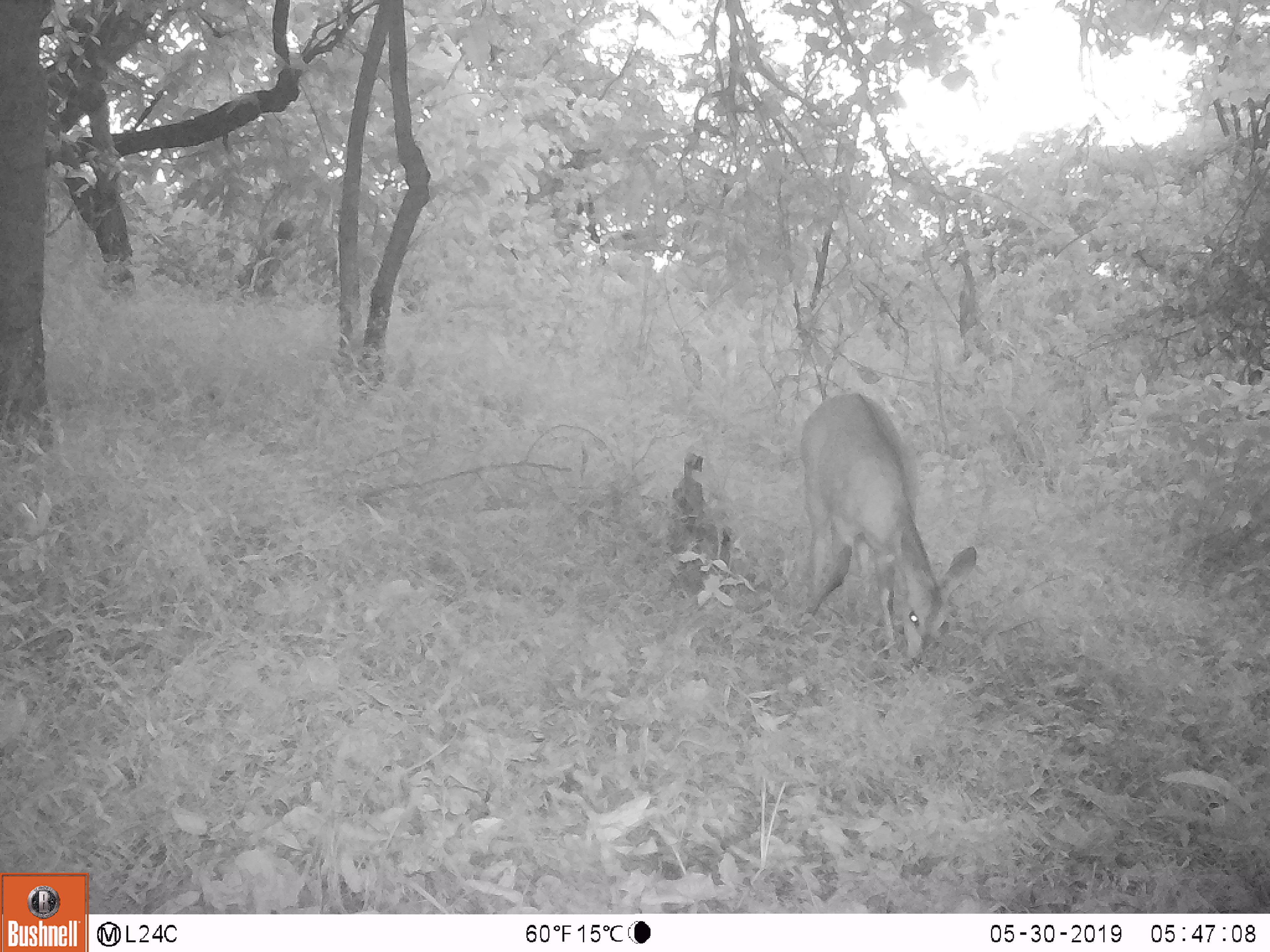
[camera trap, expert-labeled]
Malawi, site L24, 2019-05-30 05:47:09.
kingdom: Animalia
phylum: Chordata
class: Mammalia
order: Artiodactyla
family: Bovidae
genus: Tragelaphus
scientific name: Tragelaphus sylvaticus sylvaticus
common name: cape bushbuck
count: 1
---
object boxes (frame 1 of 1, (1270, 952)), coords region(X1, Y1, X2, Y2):
cape bushbuck: region(787, 376, 993, 676)